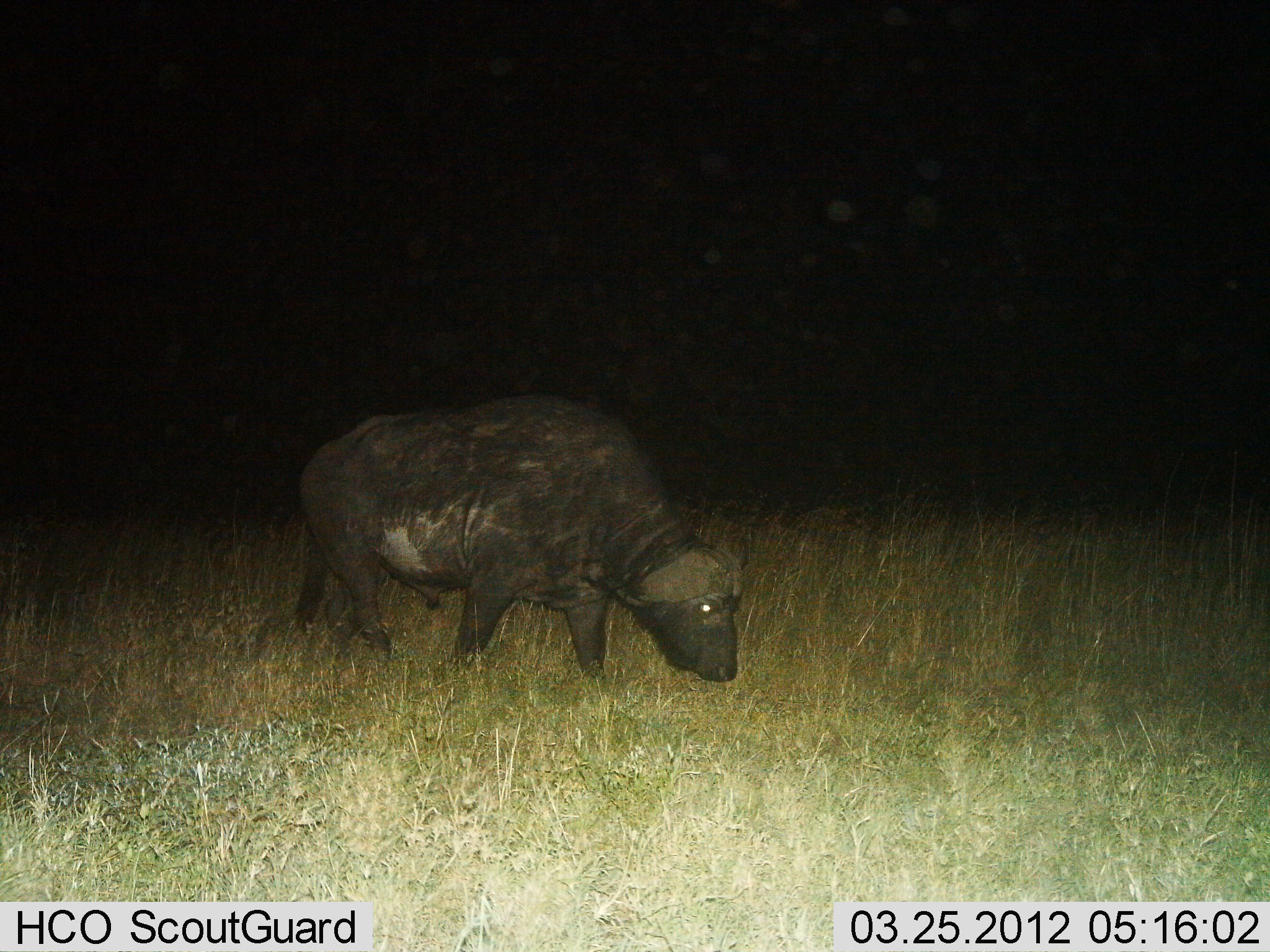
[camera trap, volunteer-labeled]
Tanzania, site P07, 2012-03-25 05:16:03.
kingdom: Animalia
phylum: Chordata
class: Mammalia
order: Artiodactyla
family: Bovidae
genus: Syncerus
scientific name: Syncerus caffer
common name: cape buffalo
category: buffalo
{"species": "buffalo (cape buffalo) (Syncerus caffer)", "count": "1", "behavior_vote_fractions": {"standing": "18%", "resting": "0%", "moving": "47%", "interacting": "0%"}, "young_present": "0%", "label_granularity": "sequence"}